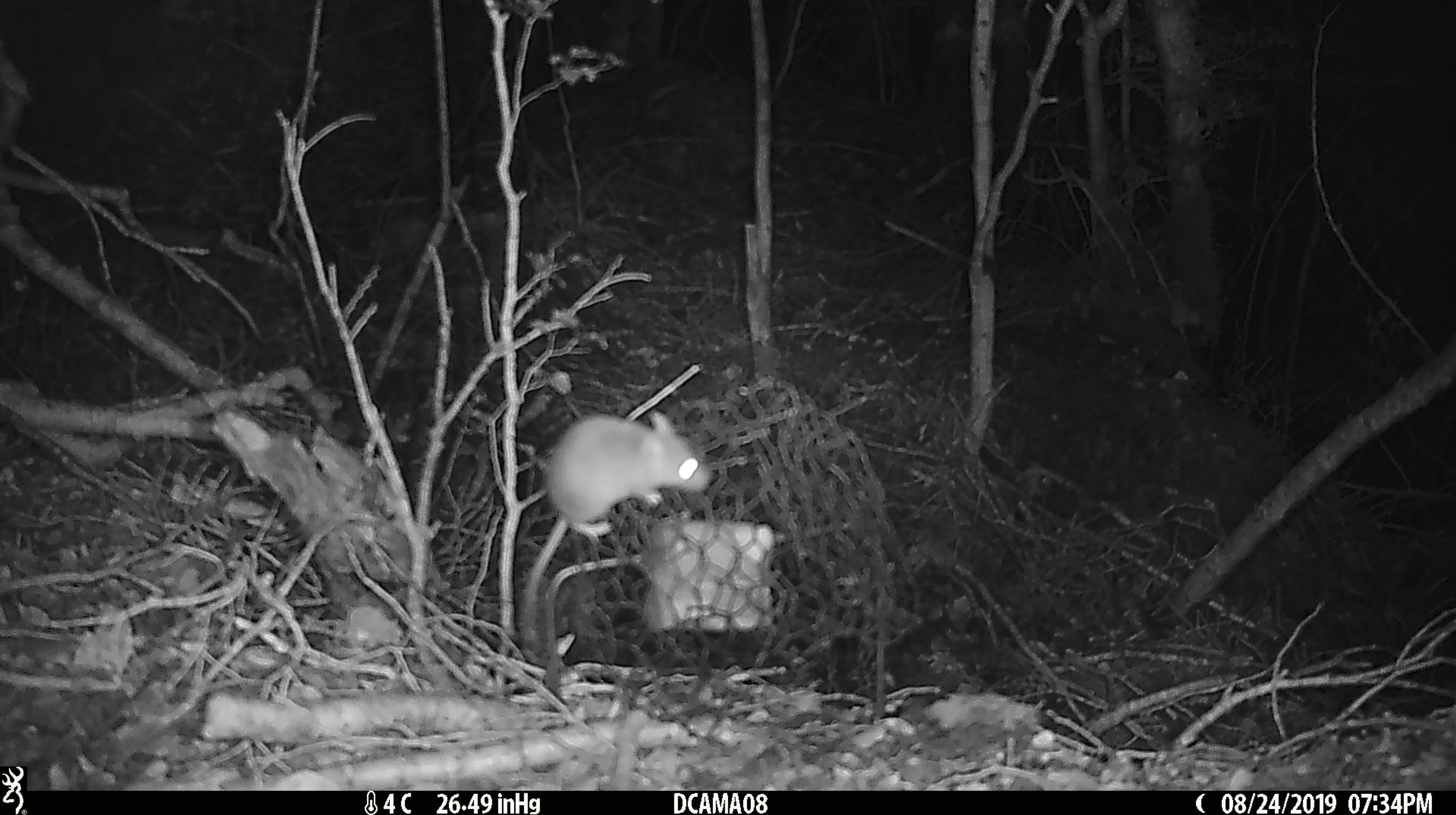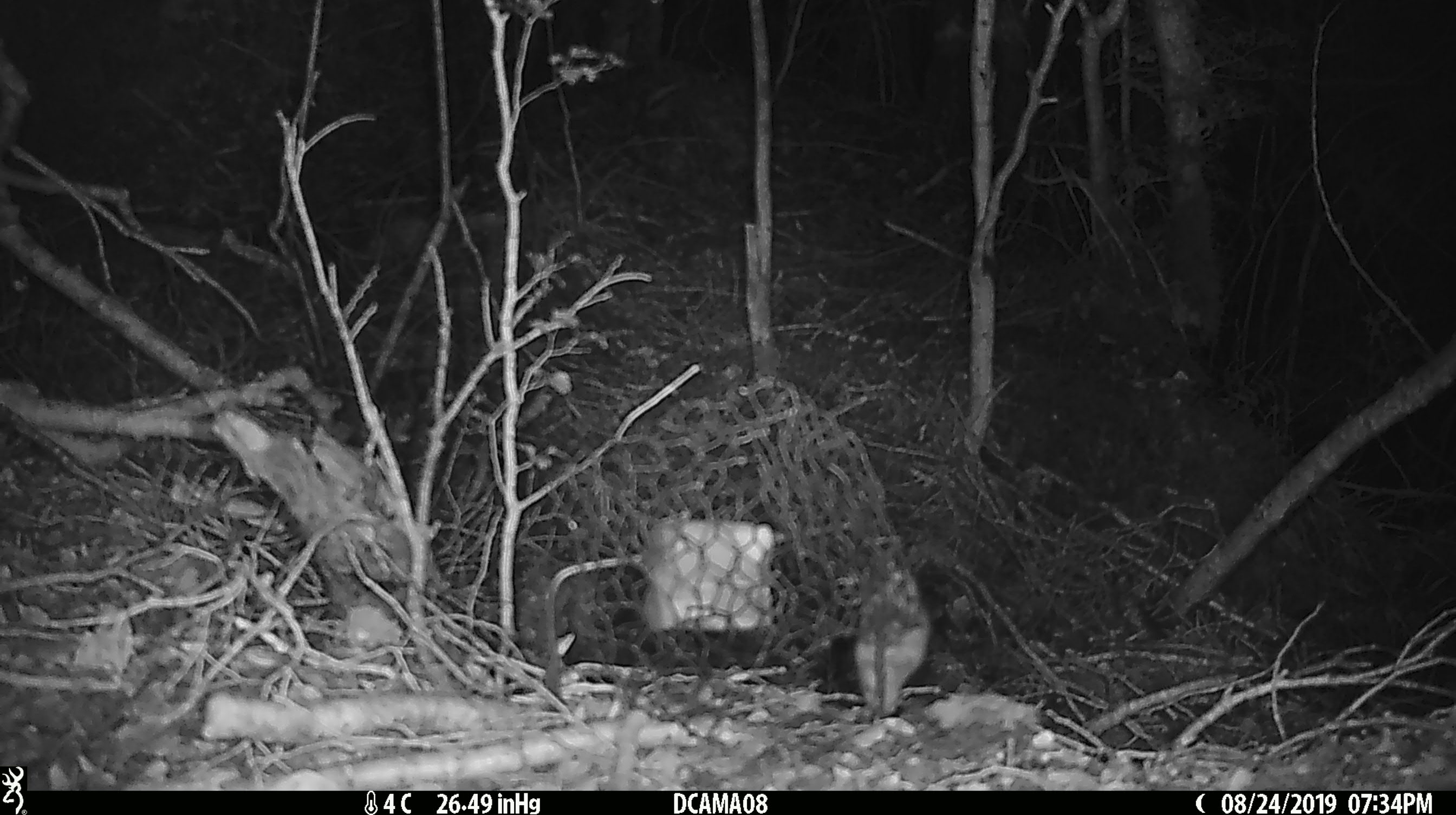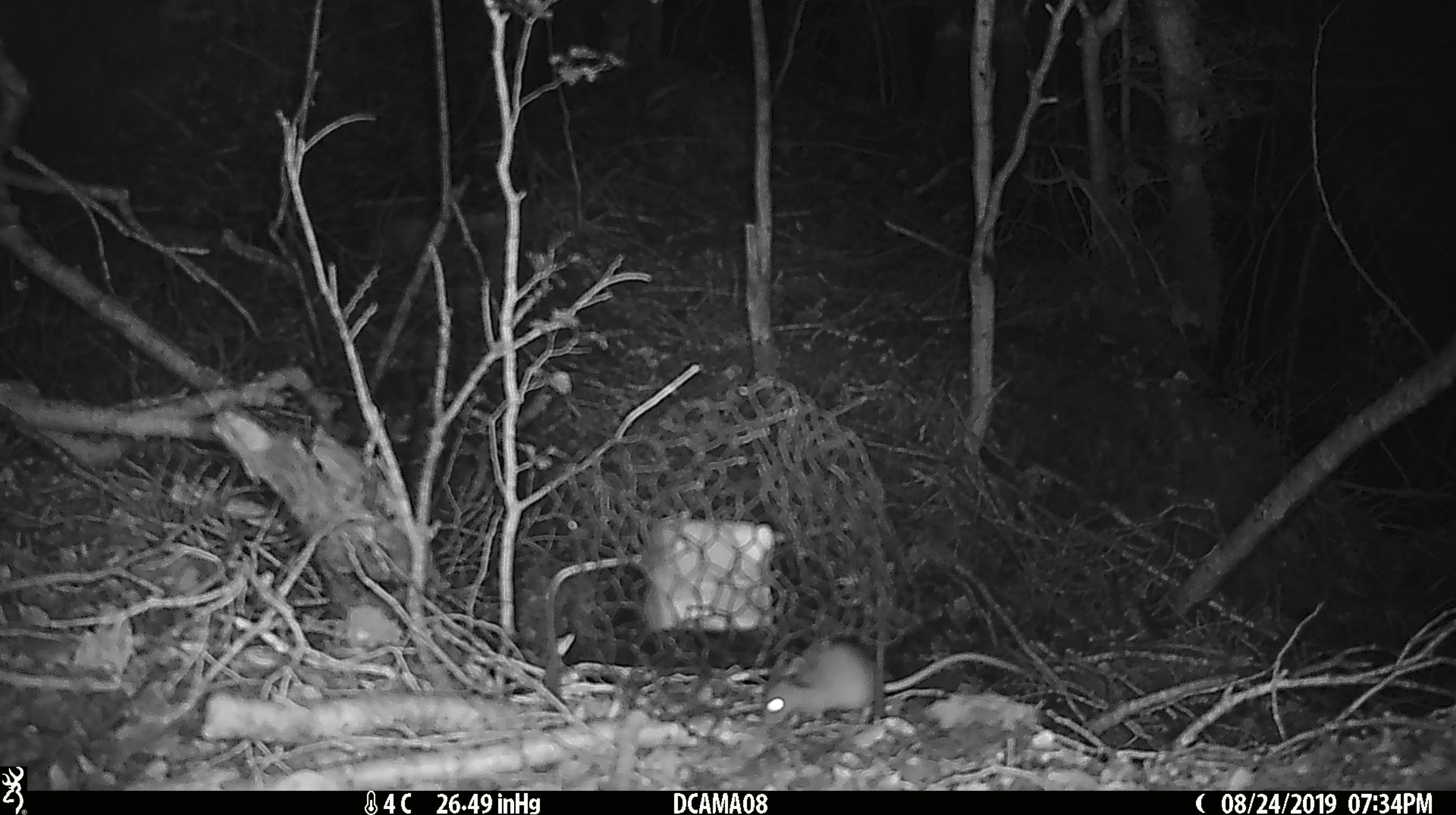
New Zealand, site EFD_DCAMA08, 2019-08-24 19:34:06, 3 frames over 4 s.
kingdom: Animalia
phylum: Chordata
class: Mammalia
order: Rodentia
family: Muridae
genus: Mus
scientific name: Mus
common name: mouse